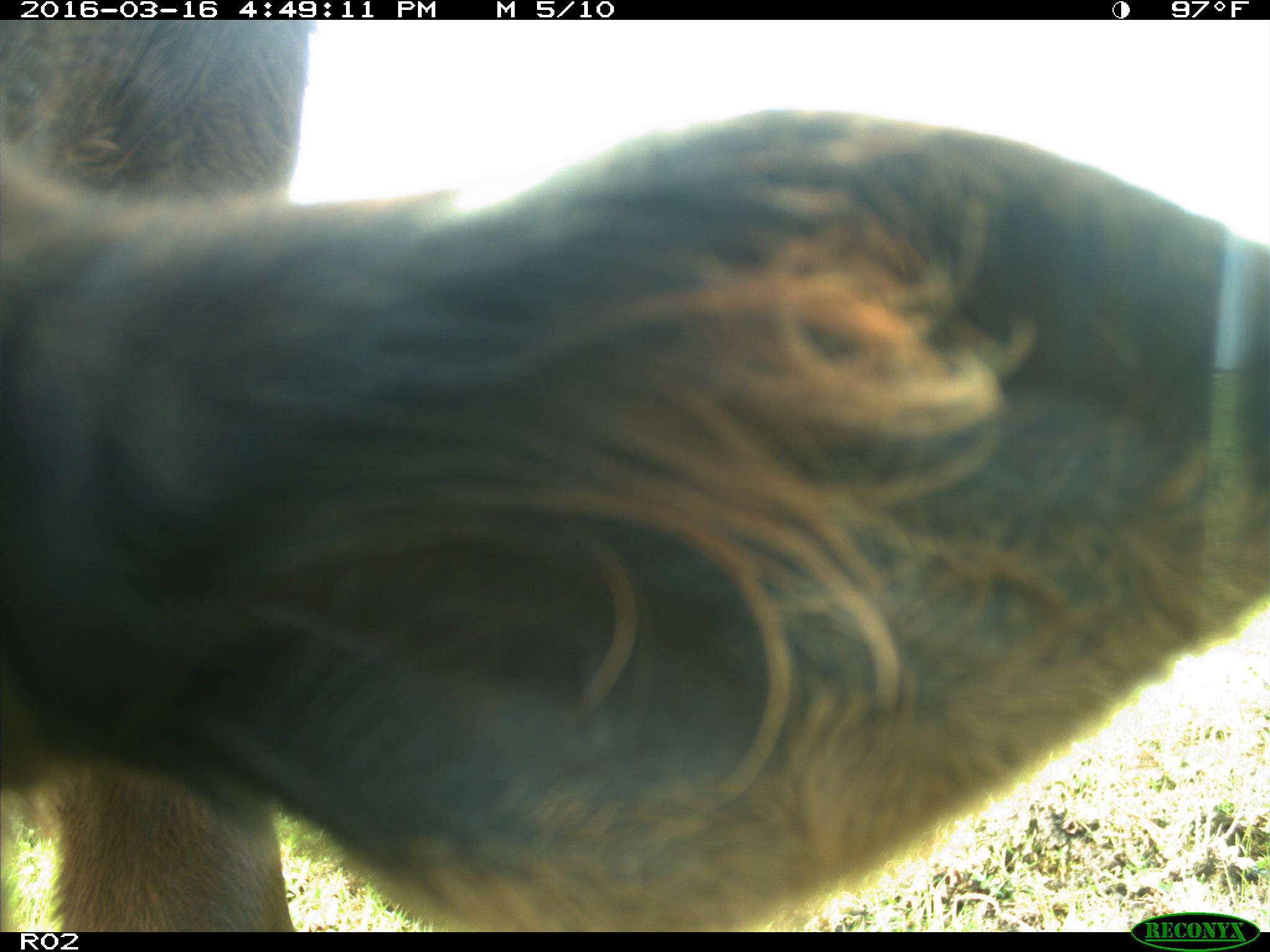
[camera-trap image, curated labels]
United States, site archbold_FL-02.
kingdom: Animalia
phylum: Chordata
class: Mammalia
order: Artiodactyla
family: Bovidae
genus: Bos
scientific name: Bos taurus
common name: domestic cow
Bos taurus (domestic cow).